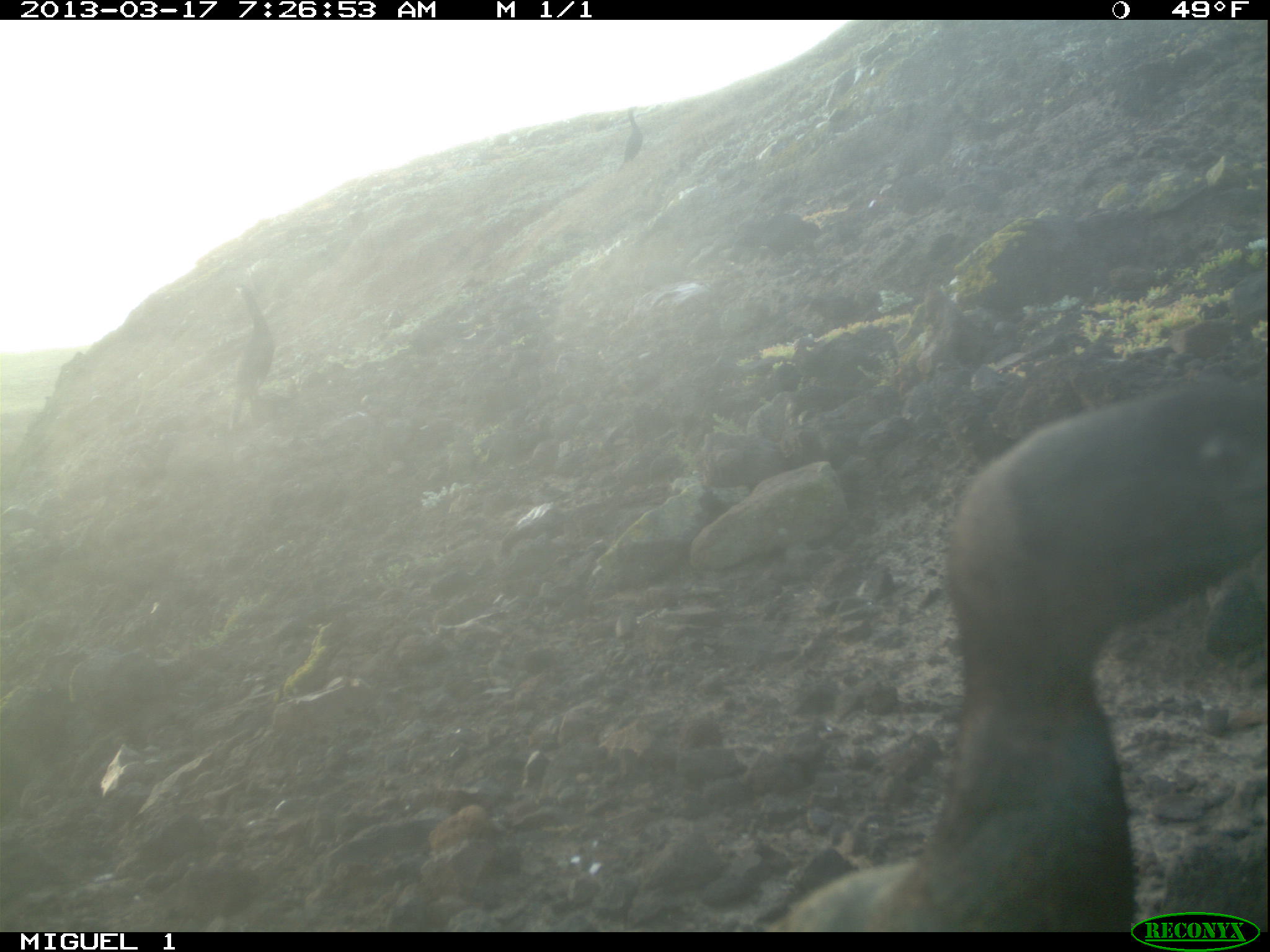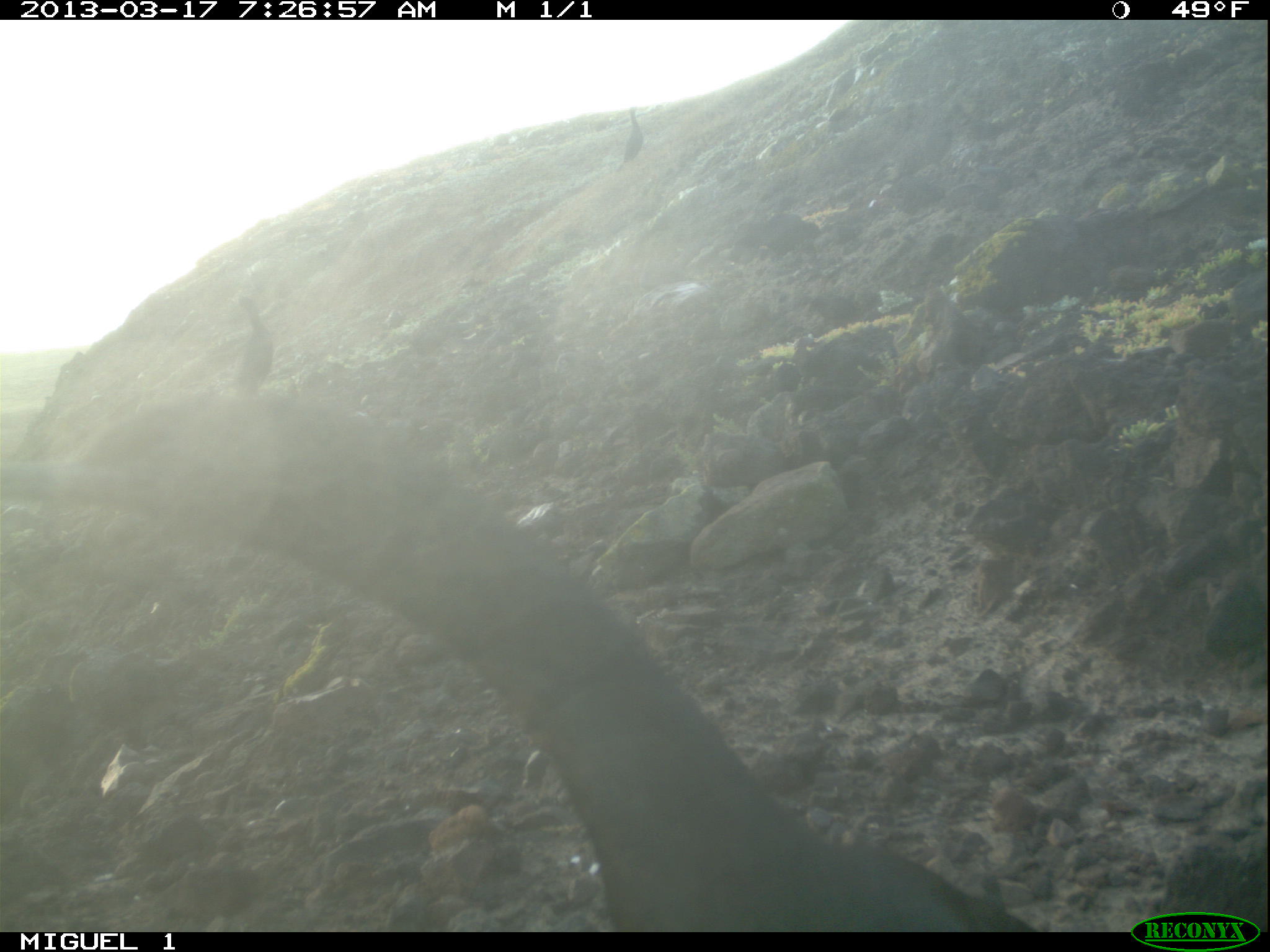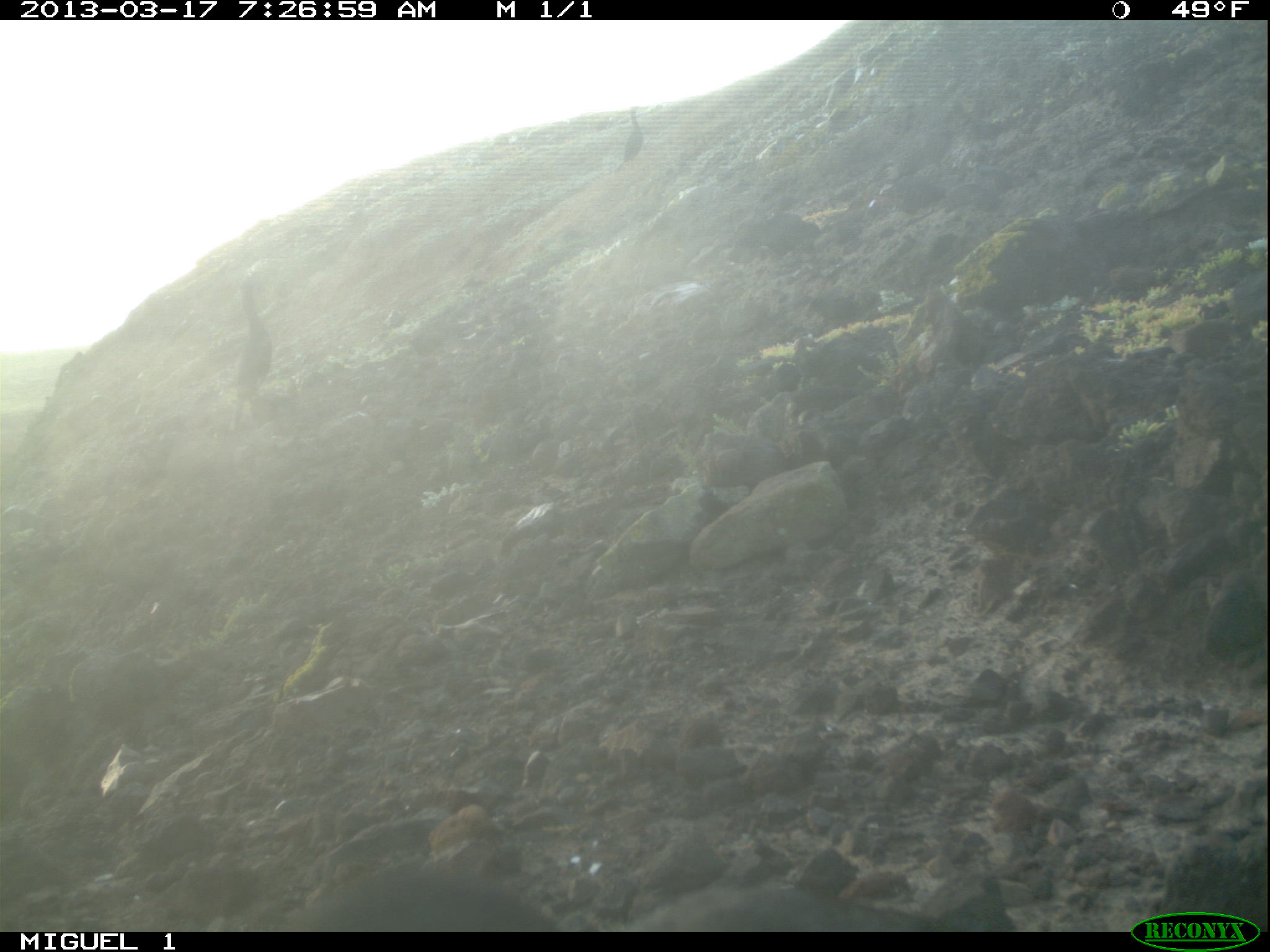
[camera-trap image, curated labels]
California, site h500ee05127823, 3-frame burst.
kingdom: Animalia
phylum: Chordata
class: Aves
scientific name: Aves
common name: bird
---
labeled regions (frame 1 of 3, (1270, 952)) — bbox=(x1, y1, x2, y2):
bird: bbox=(756, 383, 1269, 930); bbox=(230, 283, 275, 428); bbox=(614, 104, 644, 172); bbox=(108, 371, 146, 421)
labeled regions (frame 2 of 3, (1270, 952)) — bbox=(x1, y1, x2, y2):
bird: bbox=(2, 399, 1037, 931); bbox=(218, 295, 274, 399); bbox=(613, 106, 648, 172)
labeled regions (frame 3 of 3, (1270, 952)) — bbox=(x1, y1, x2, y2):
bird: bbox=(227, 268, 267, 428); bbox=(611, 105, 642, 169)